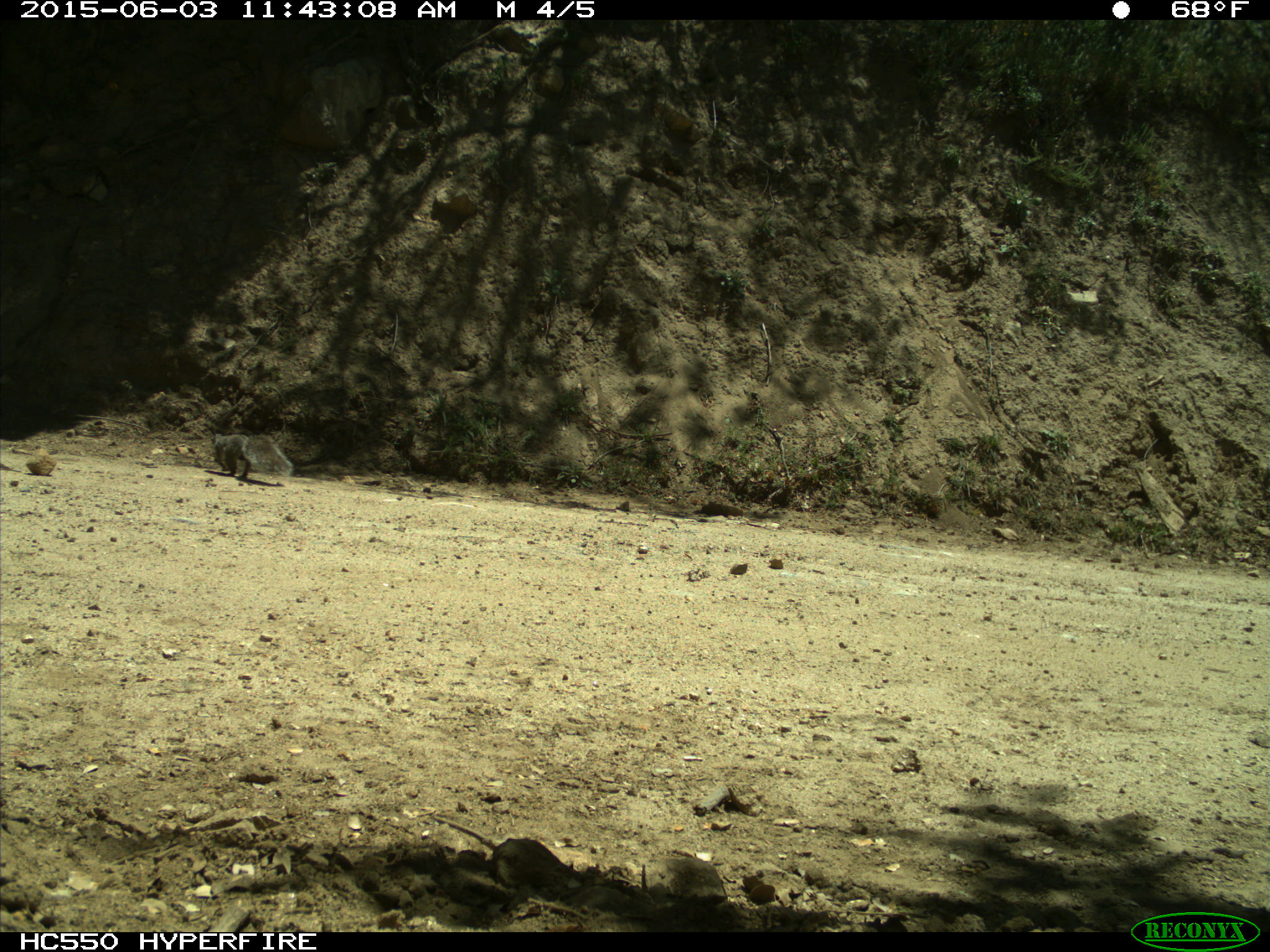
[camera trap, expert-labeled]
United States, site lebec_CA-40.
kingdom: Animalia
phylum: Chordata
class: Mammalia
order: Rodentia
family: Sciuridae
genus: Sciurus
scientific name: Sciurus carolinensis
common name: eastern gray squirrel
Sciurus carolinensis (eastern gray squirrel).